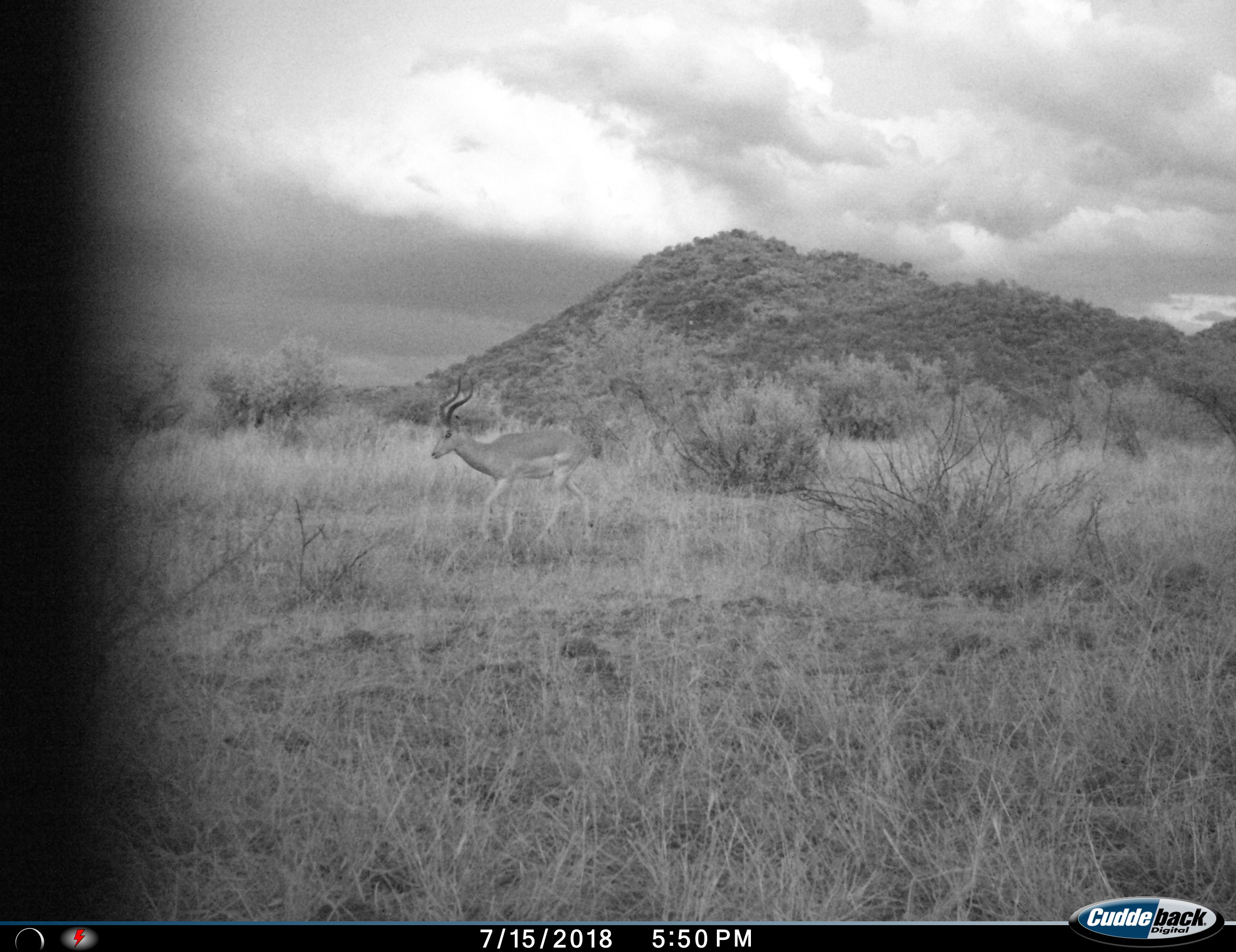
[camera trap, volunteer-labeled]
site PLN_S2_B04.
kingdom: Animalia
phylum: Chordata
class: Mammalia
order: Artiodactyla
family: Bovidae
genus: Aepyceros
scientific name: Aepyceros melampus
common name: impala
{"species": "impala (Aepyceros melampus)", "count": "1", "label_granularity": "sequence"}